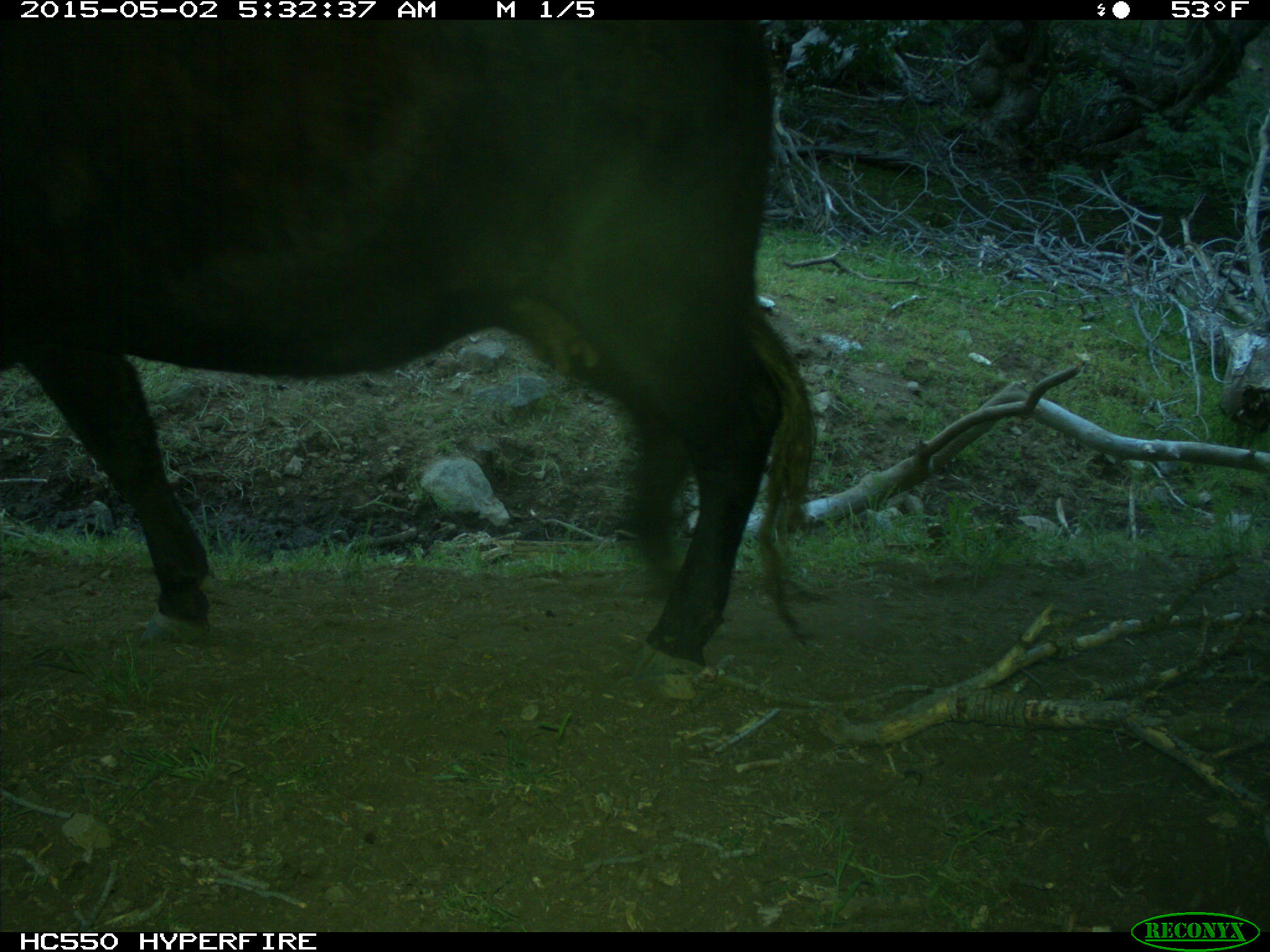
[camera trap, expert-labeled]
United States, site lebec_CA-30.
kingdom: Animalia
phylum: Chordata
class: Mammalia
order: Artiodactyla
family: Bovidae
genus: Bos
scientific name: Bos taurus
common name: domestic cow